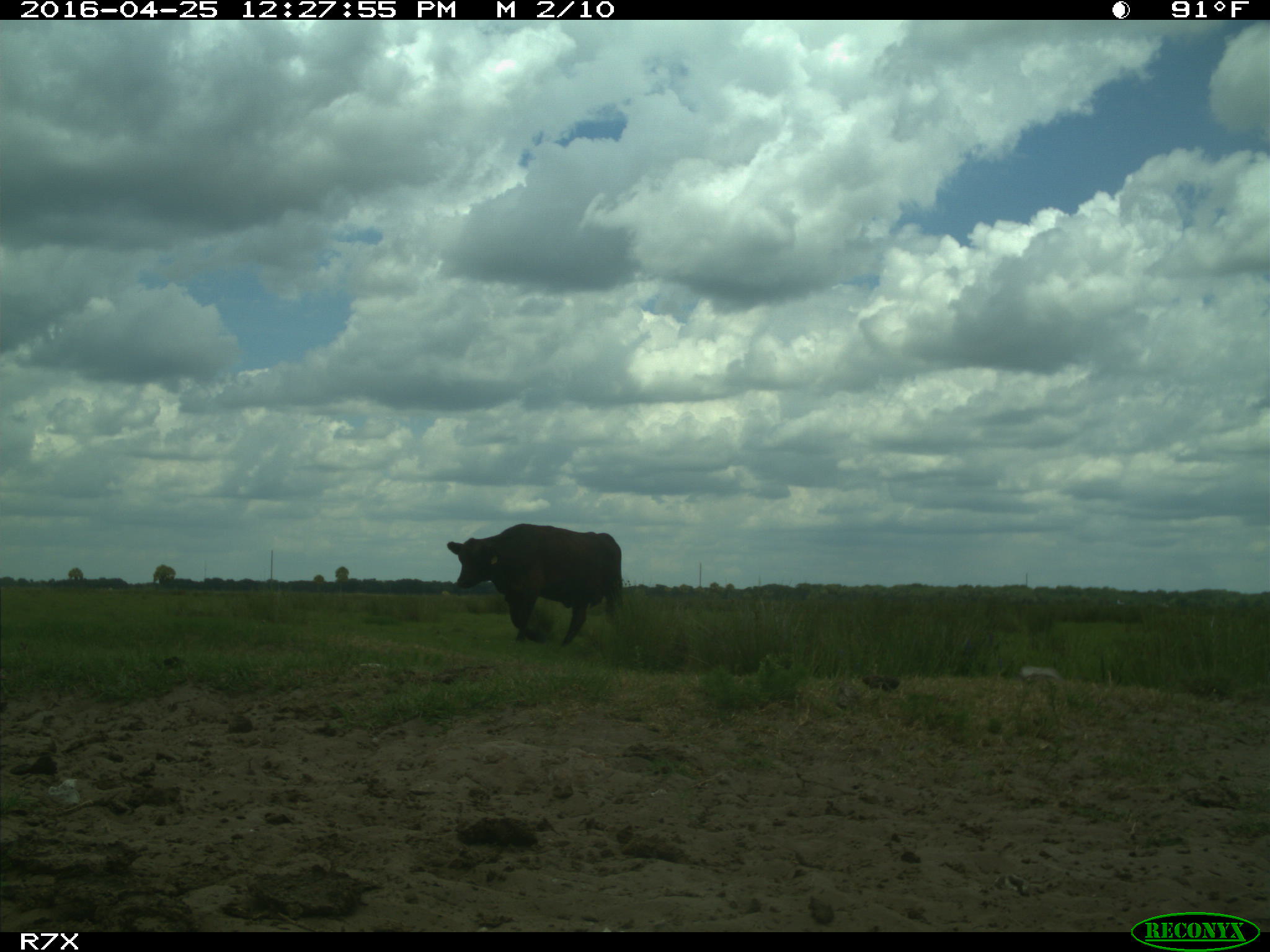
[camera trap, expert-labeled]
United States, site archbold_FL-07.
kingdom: Animalia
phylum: Chordata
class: Mammalia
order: Artiodactyla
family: Bovidae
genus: Bos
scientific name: Bos taurus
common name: domestic cow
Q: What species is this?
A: Bos taurus (domestic cow).